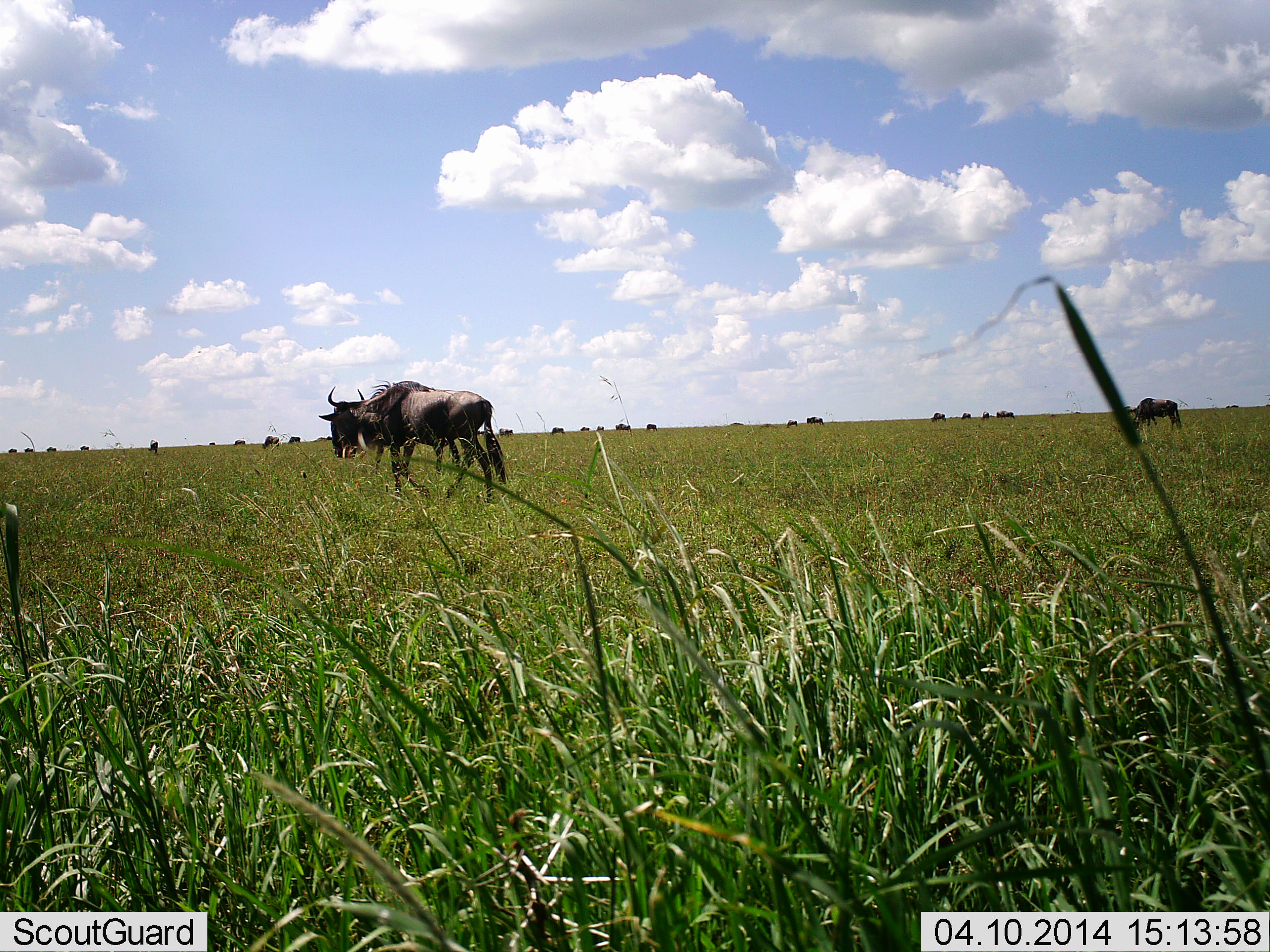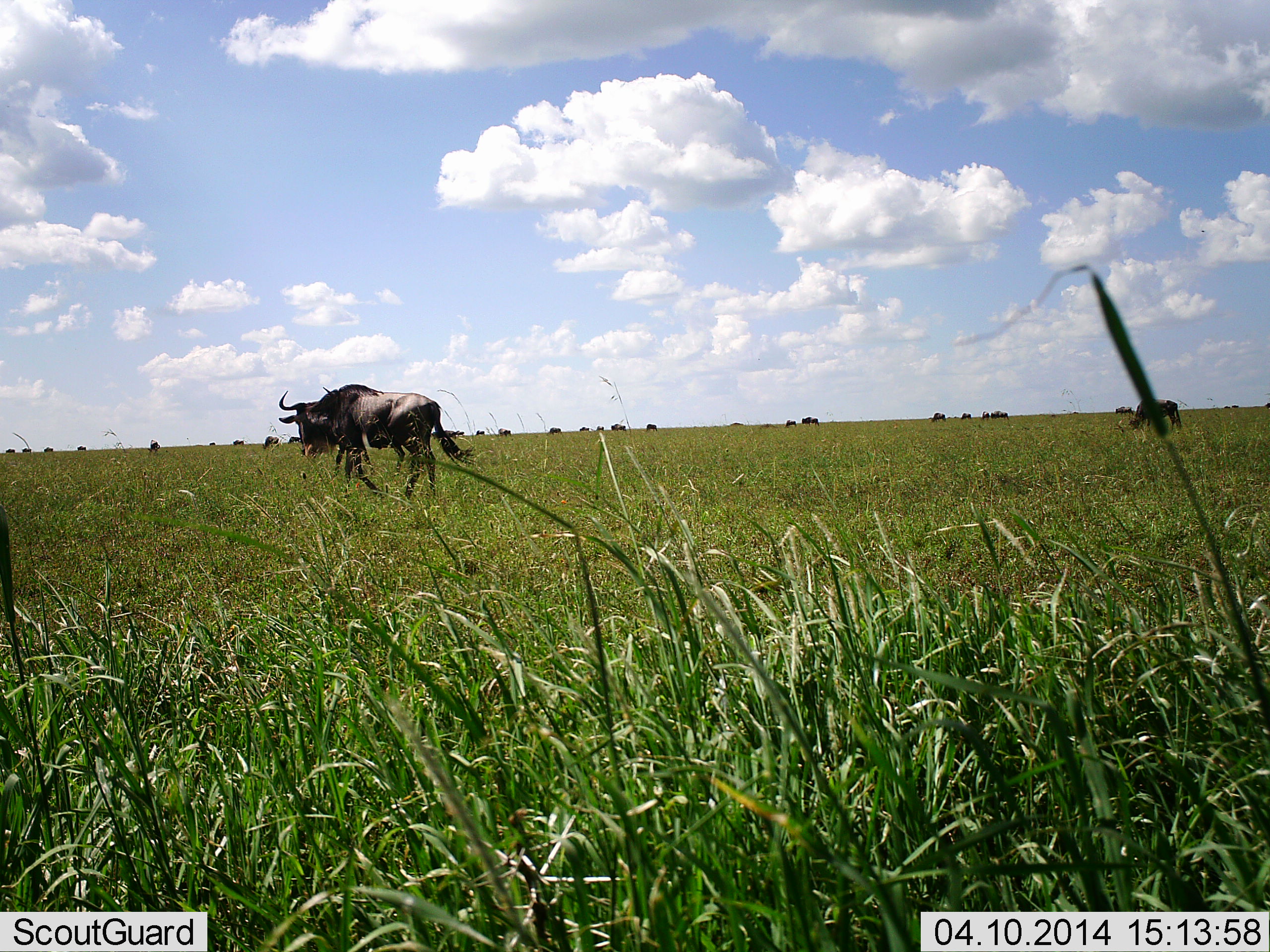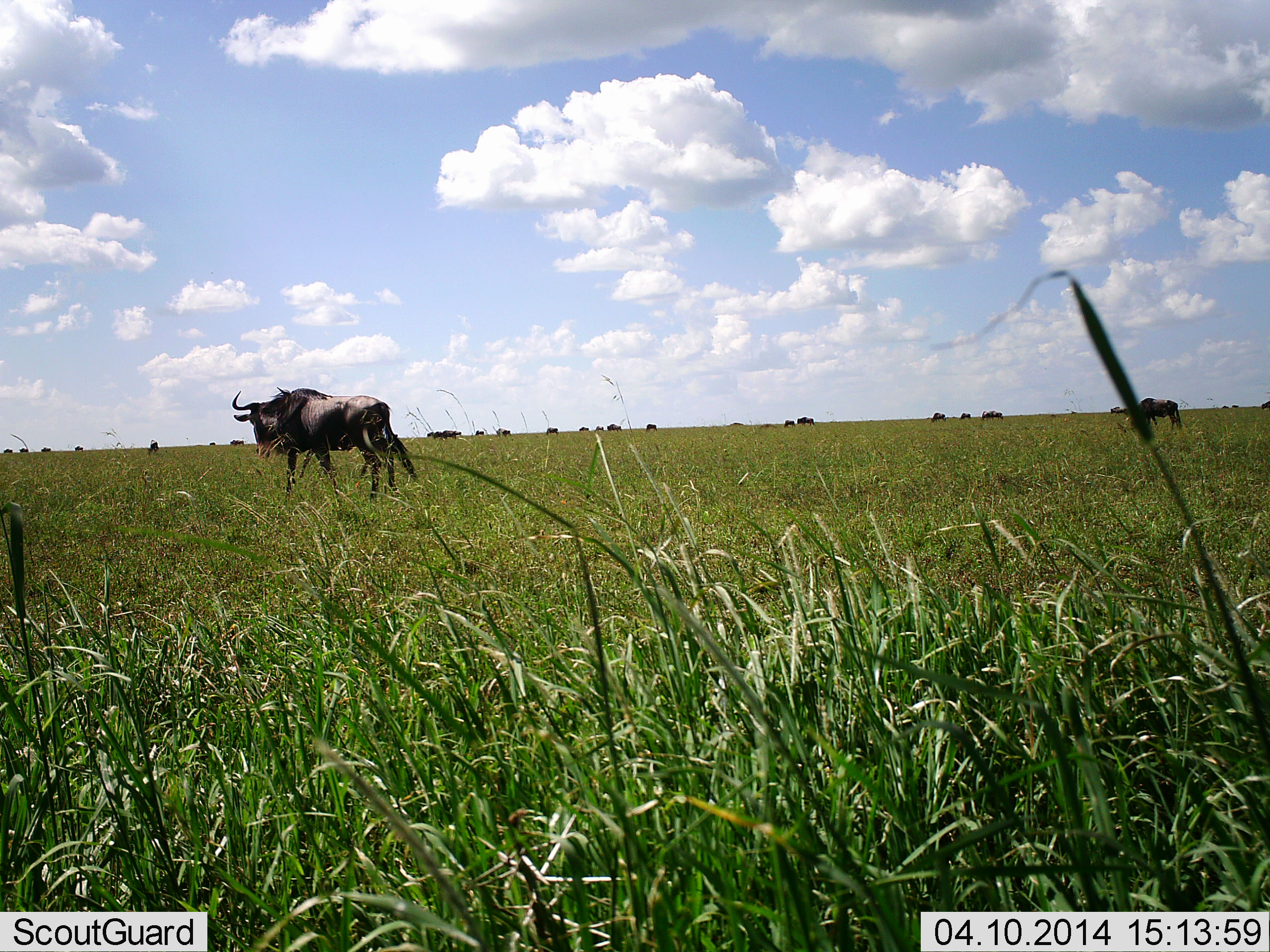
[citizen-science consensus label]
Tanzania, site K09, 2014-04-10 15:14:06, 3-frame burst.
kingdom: Animalia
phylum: Chordata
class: Mammalia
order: Artiodactyla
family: Bovidae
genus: Connochaetes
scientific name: Connochaetes taurinus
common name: blue wildebeest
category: wildebeest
Wildebeest (blue wildebeest) (Connochaetes taurinus), count 11-50. Behavior (volunteer vote fractions): standing 30%, resting 0%, moving 100%, interacting 0%. Young present (vote fraction): 0%. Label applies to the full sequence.